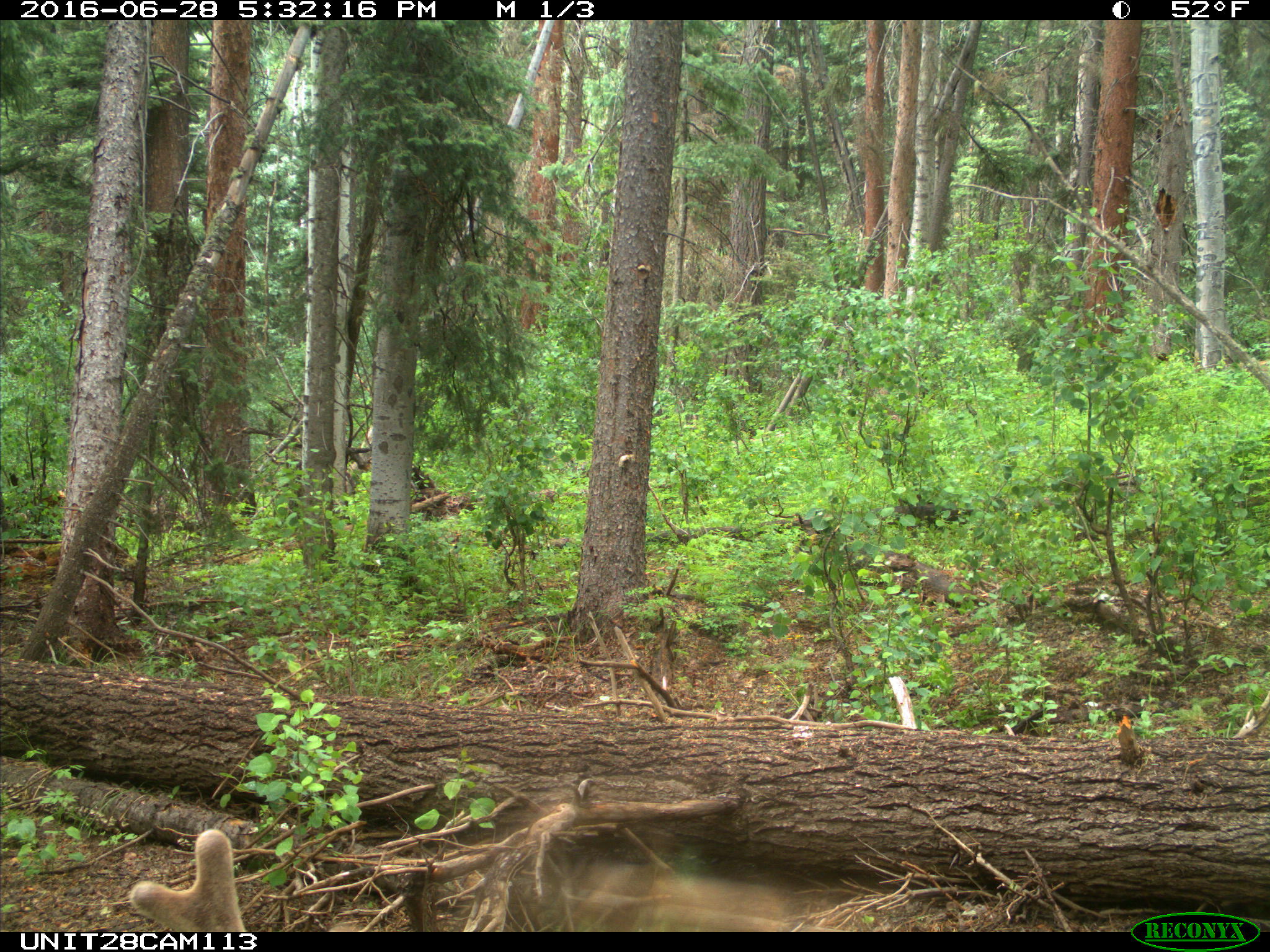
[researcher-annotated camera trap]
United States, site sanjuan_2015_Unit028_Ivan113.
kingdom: Animalia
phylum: Chordata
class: Mammalia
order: Artiodactyla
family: Cervidae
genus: Cervus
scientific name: Cervus elaphus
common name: red deer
Cervus elaphus (red deer).